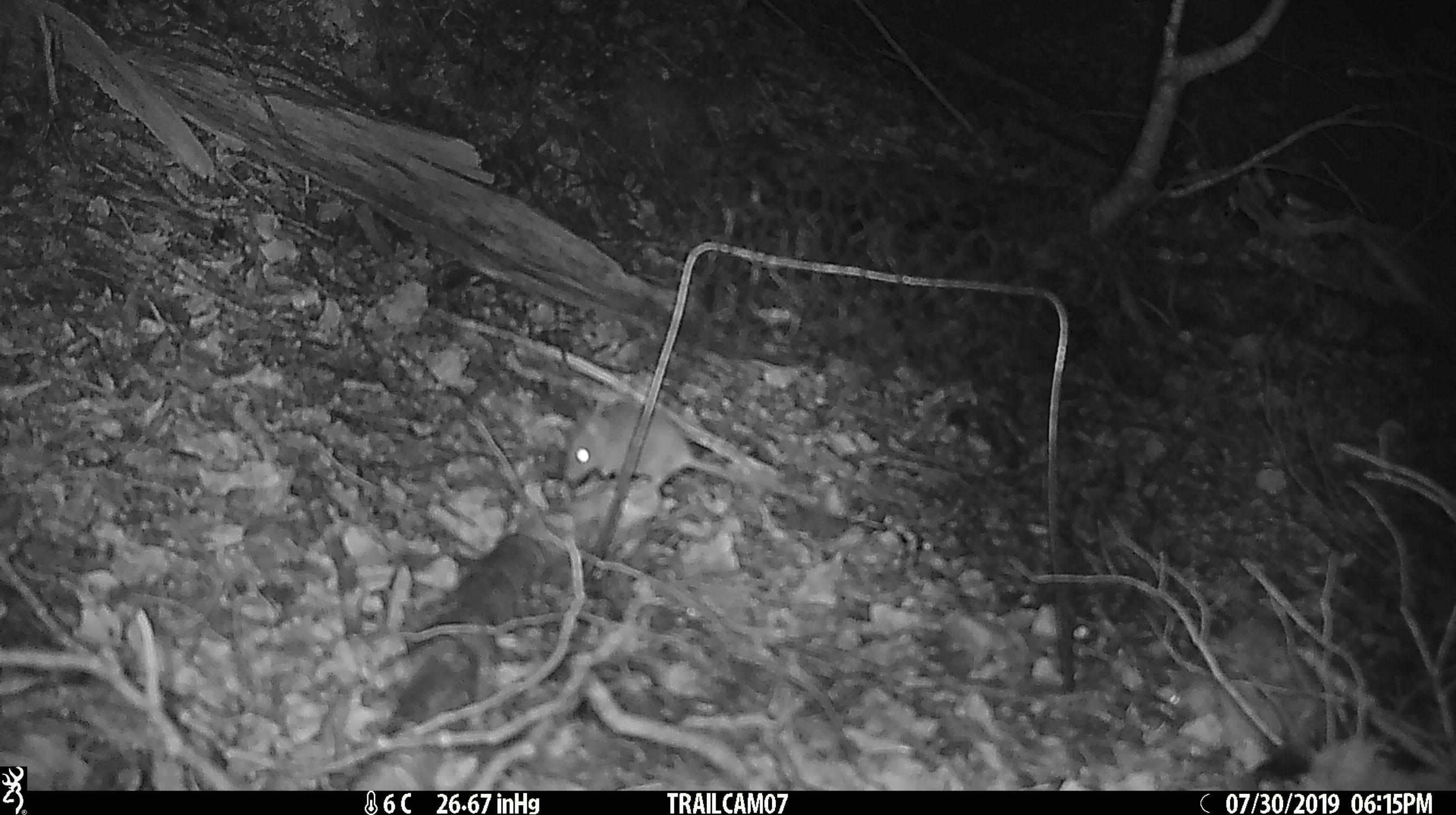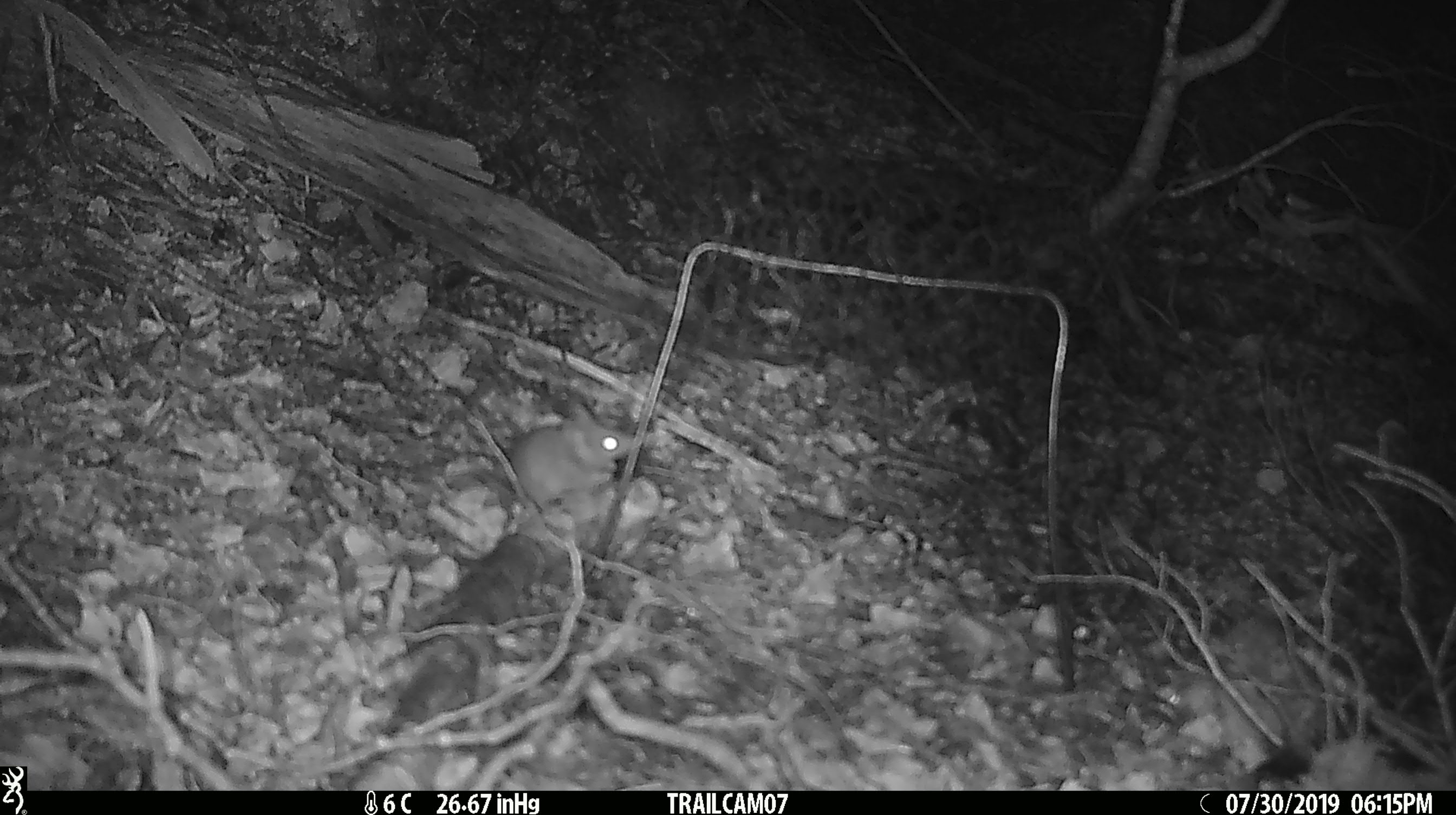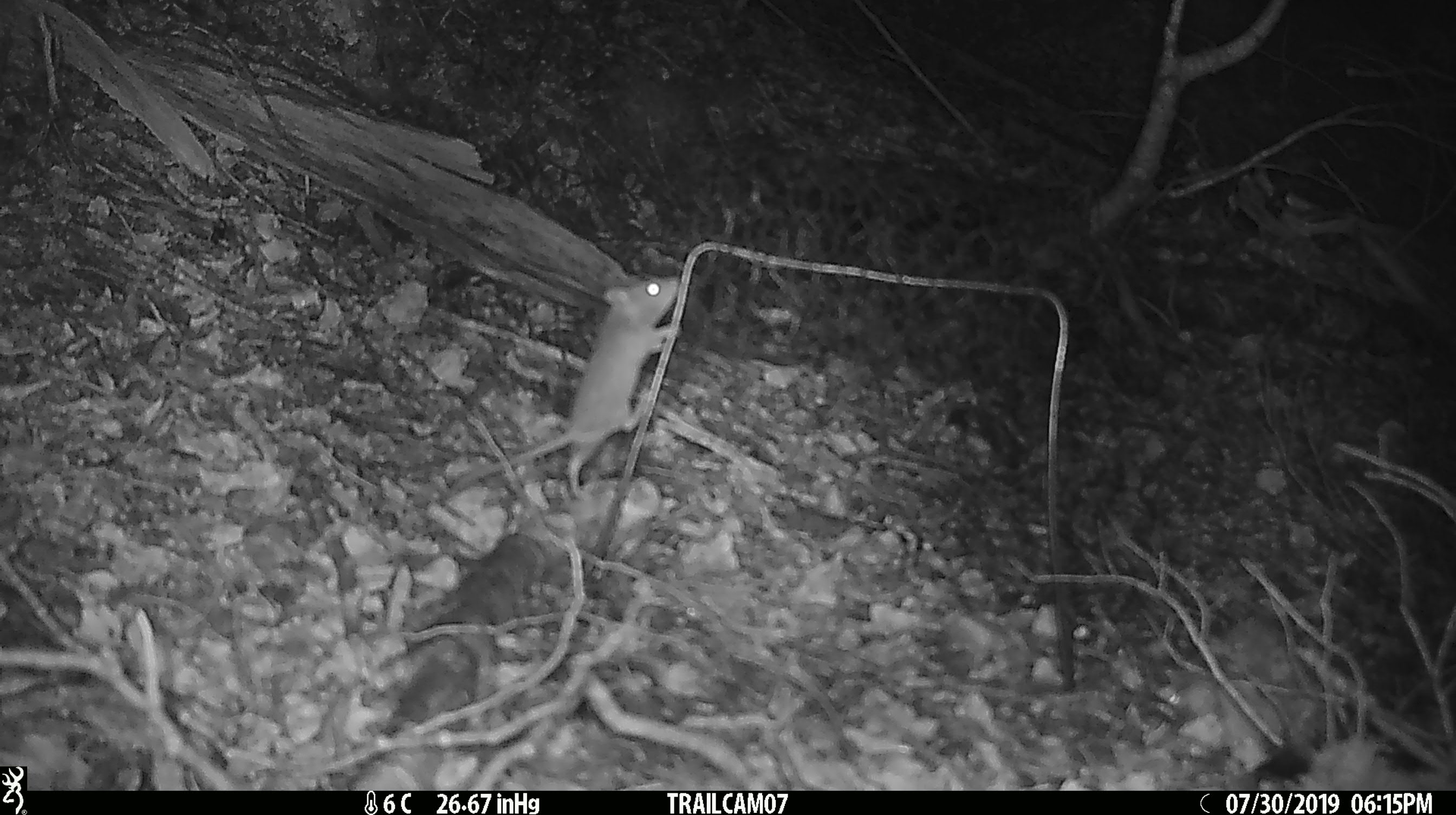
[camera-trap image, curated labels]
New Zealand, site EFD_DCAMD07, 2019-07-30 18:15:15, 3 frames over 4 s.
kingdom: Animalia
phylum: Chordata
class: Mammalia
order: Rodentia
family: Muridae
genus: Mus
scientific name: Mus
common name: mouse